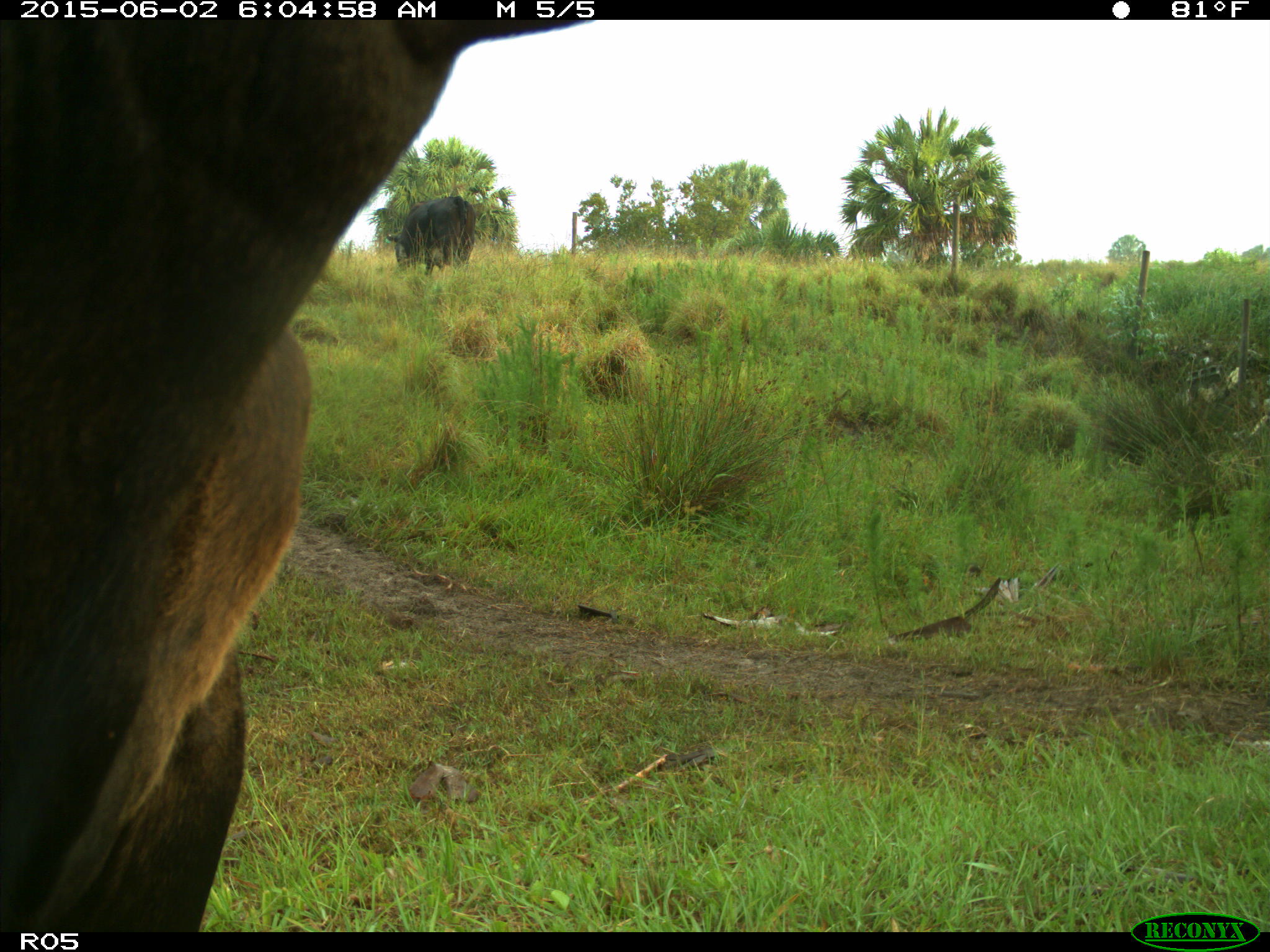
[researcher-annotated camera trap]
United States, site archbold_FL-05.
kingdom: Animalia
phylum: Chordata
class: Mammalia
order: Artiodactyla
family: Bovidae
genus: Bos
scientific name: Bos taurus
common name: domestic cow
Bos taurus (domestic cow).